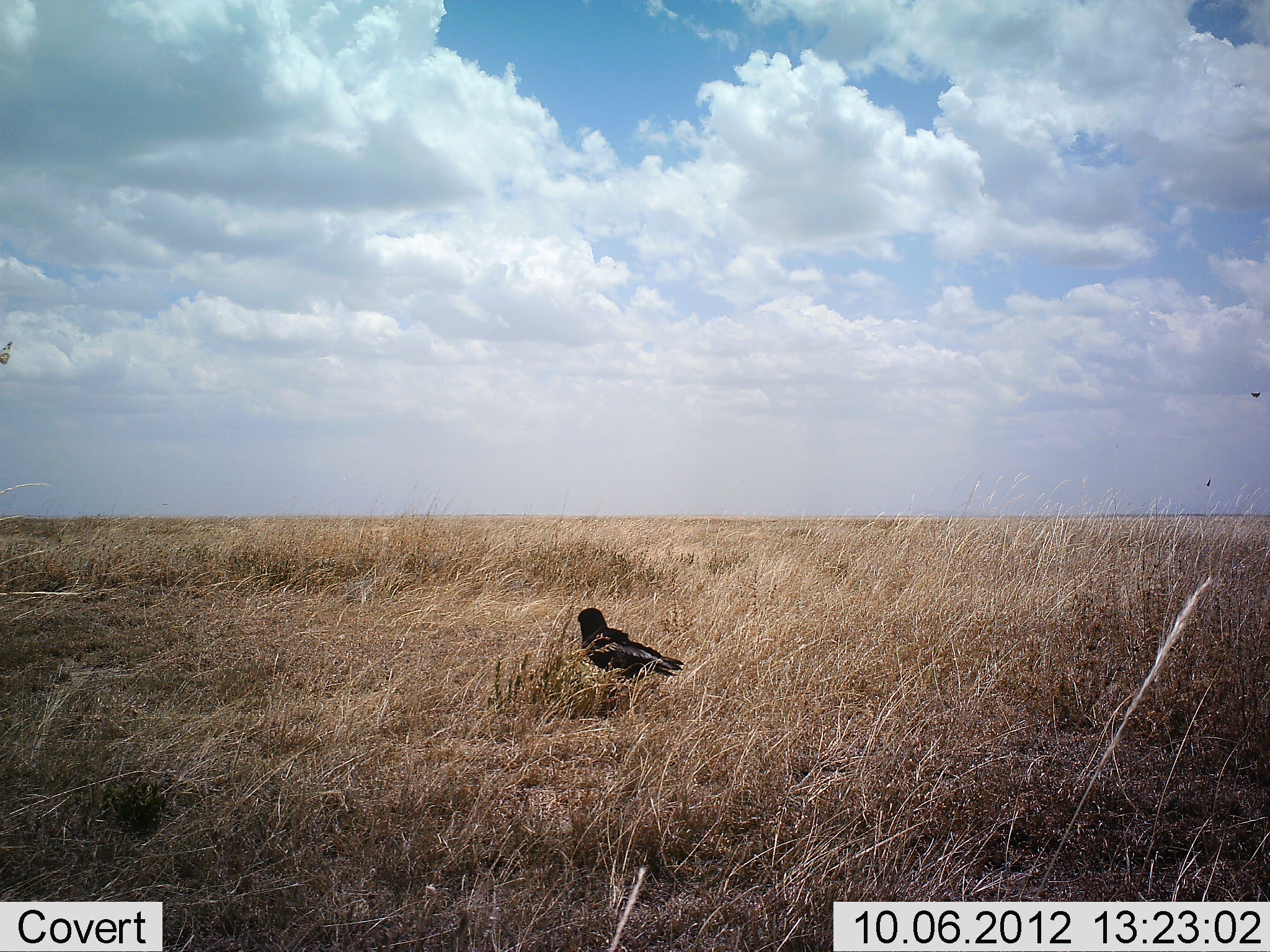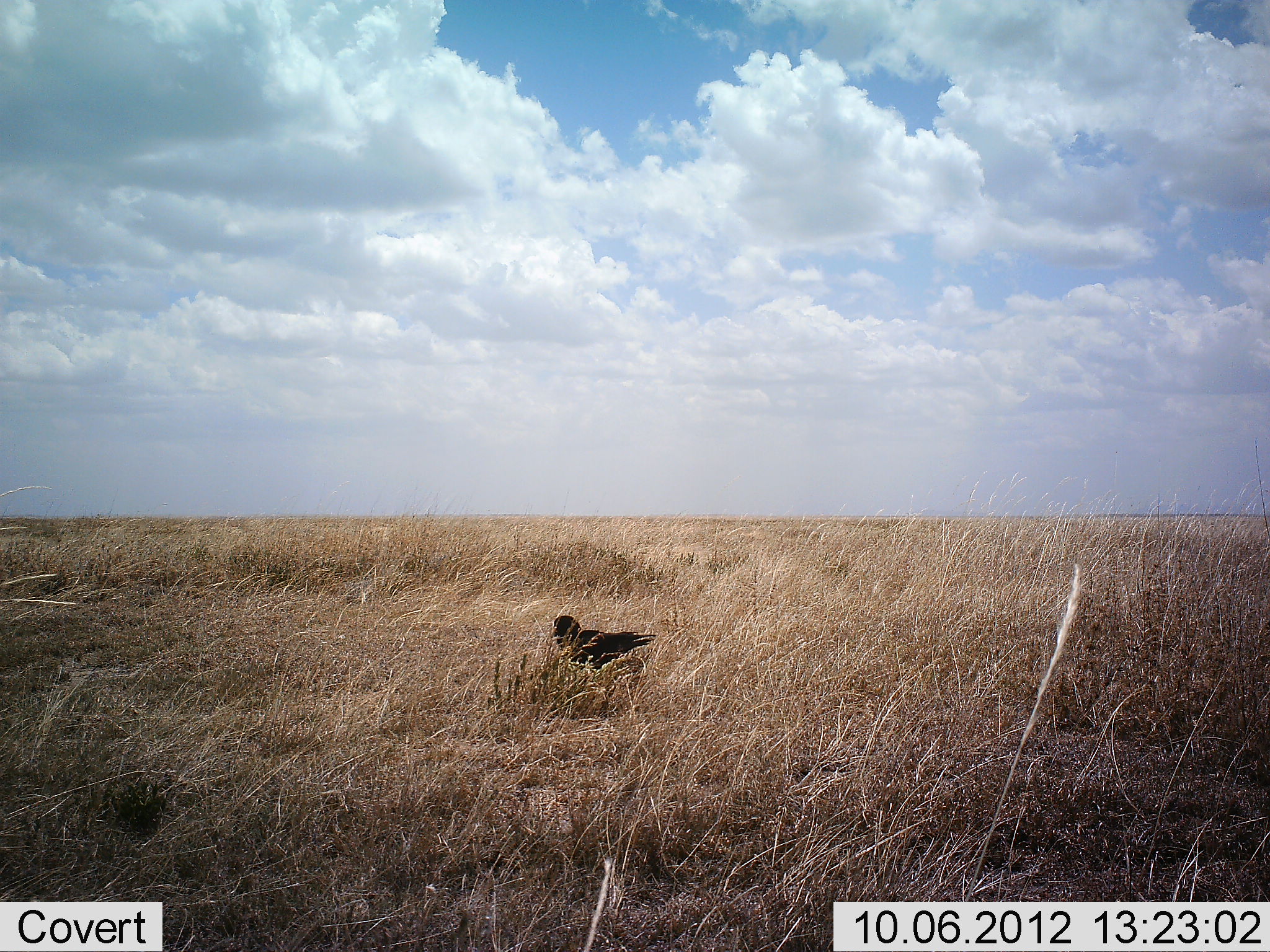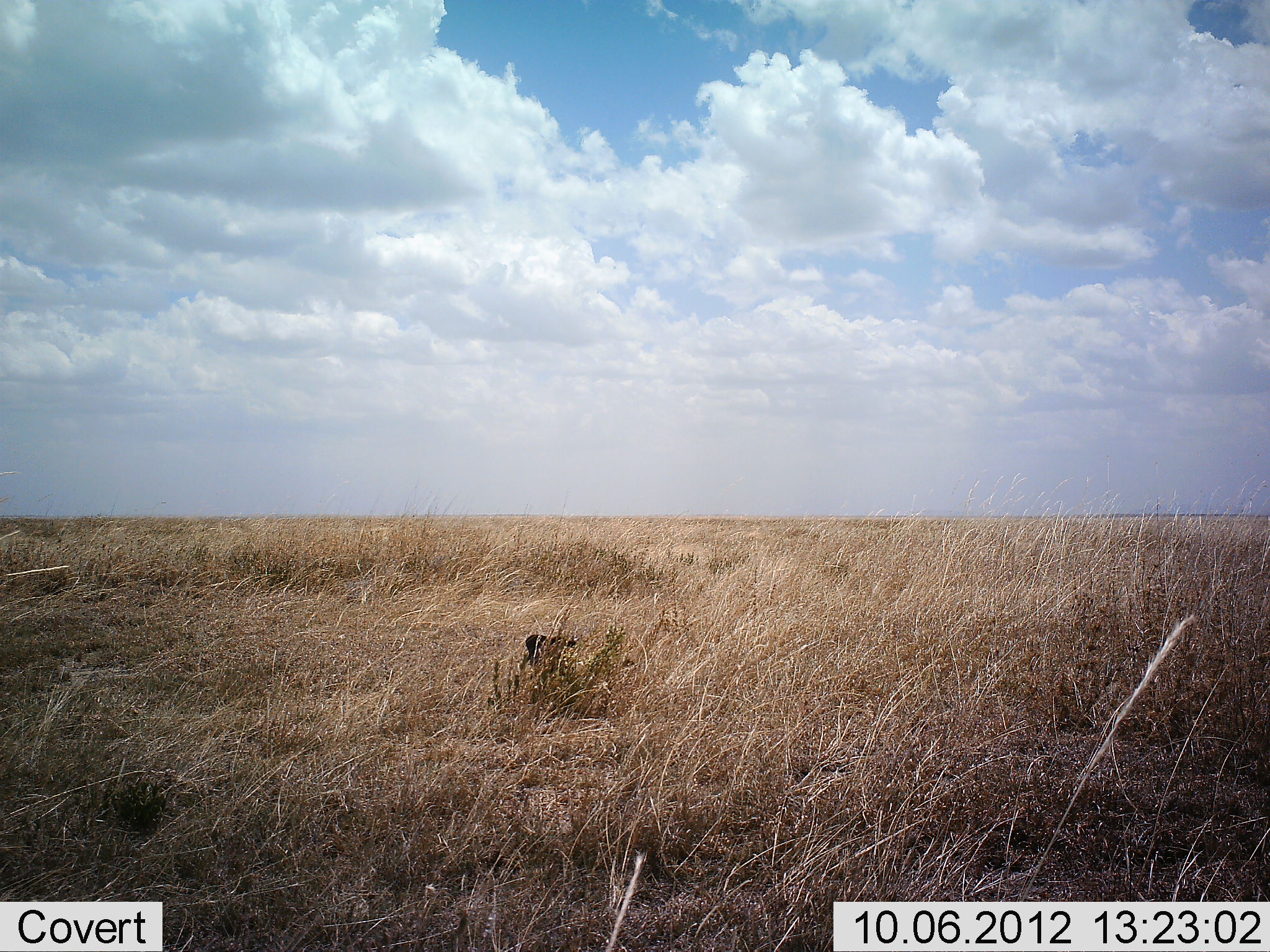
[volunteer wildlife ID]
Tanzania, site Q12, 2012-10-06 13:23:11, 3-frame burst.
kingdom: Animalia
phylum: Chordata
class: Aves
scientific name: Aves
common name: bird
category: otherbird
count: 1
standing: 60%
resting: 0%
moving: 40%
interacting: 0%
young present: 0%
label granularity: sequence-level